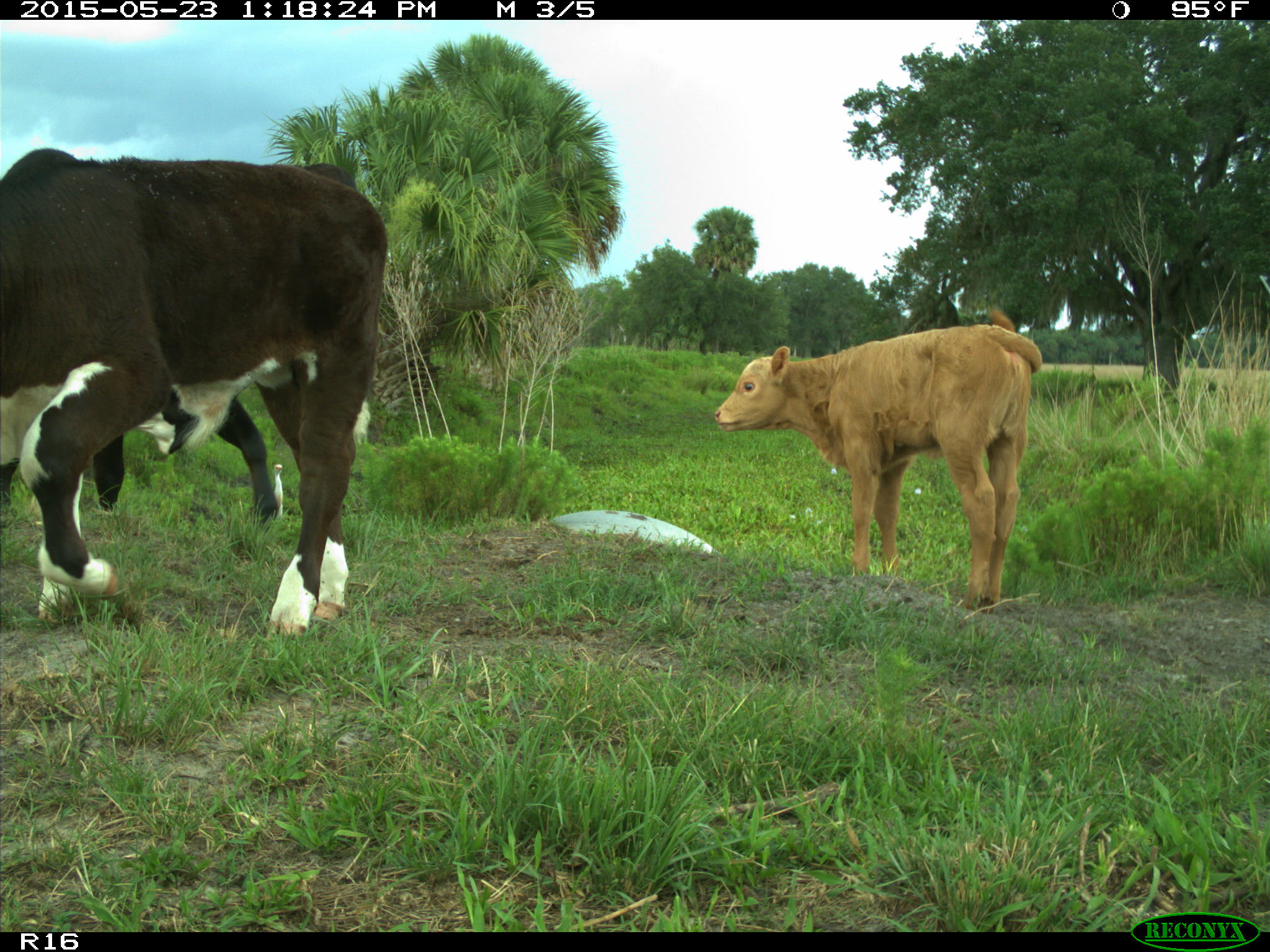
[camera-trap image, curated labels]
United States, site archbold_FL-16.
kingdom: Animalia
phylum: Chordata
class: Mammalia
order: Artiodactyla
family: Bovidae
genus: Bos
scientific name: Bos taurus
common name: domestic cow